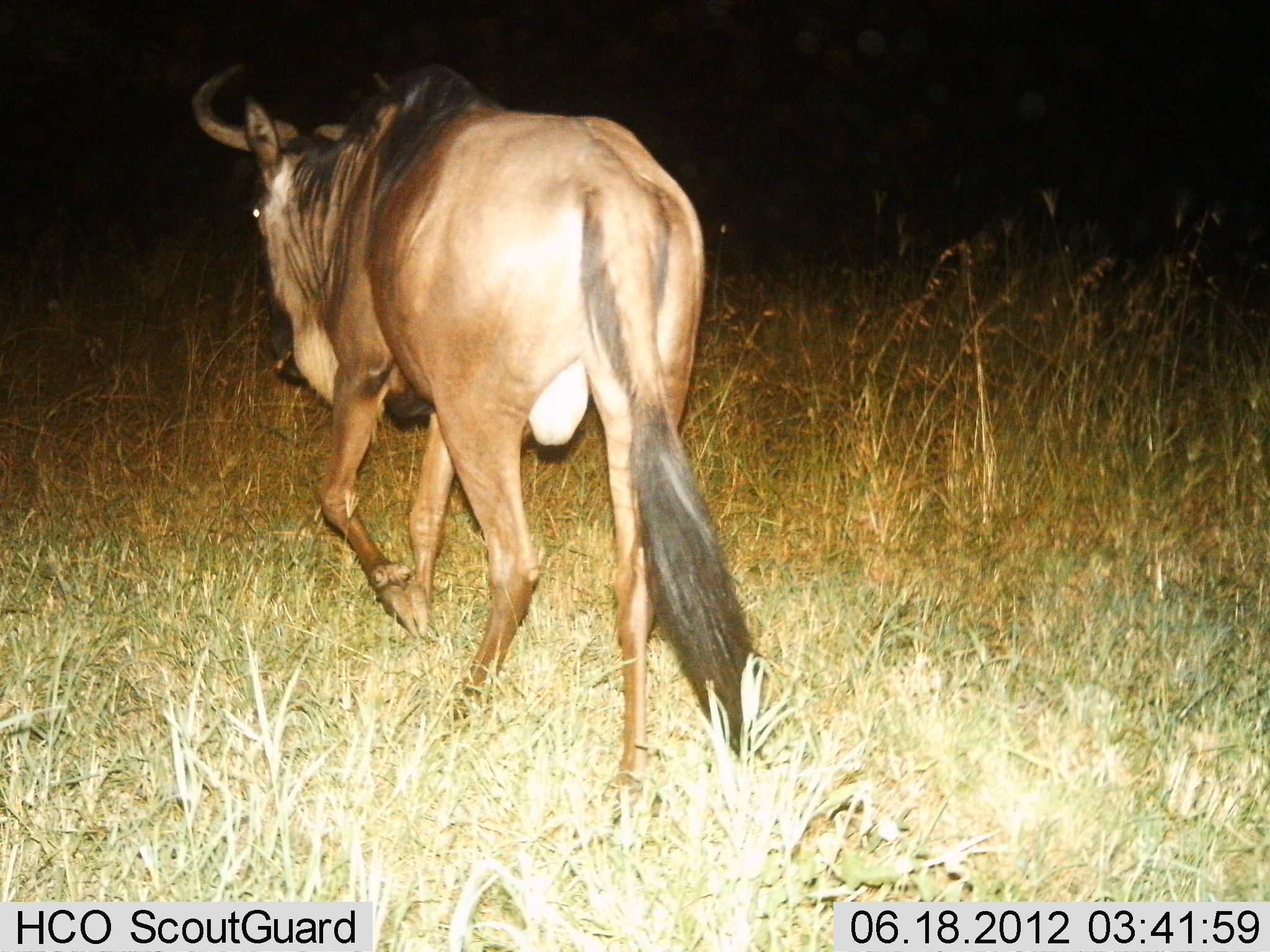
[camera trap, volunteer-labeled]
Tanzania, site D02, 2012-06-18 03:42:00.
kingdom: Animalia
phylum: Chordata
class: Mammalia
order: Artiodactyla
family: Bovidae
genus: Connochaetes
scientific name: Connochaetes taurinus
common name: blue wildebeest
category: wildebeest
Wildebeest (blue wildebeest) (Connochaetes taurinus), count 1. Behavior (volunteer vote fractions): standing 0%, resting 0%, moving 100%, interacting 0%. Young present (vote fraction): 0%. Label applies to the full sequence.